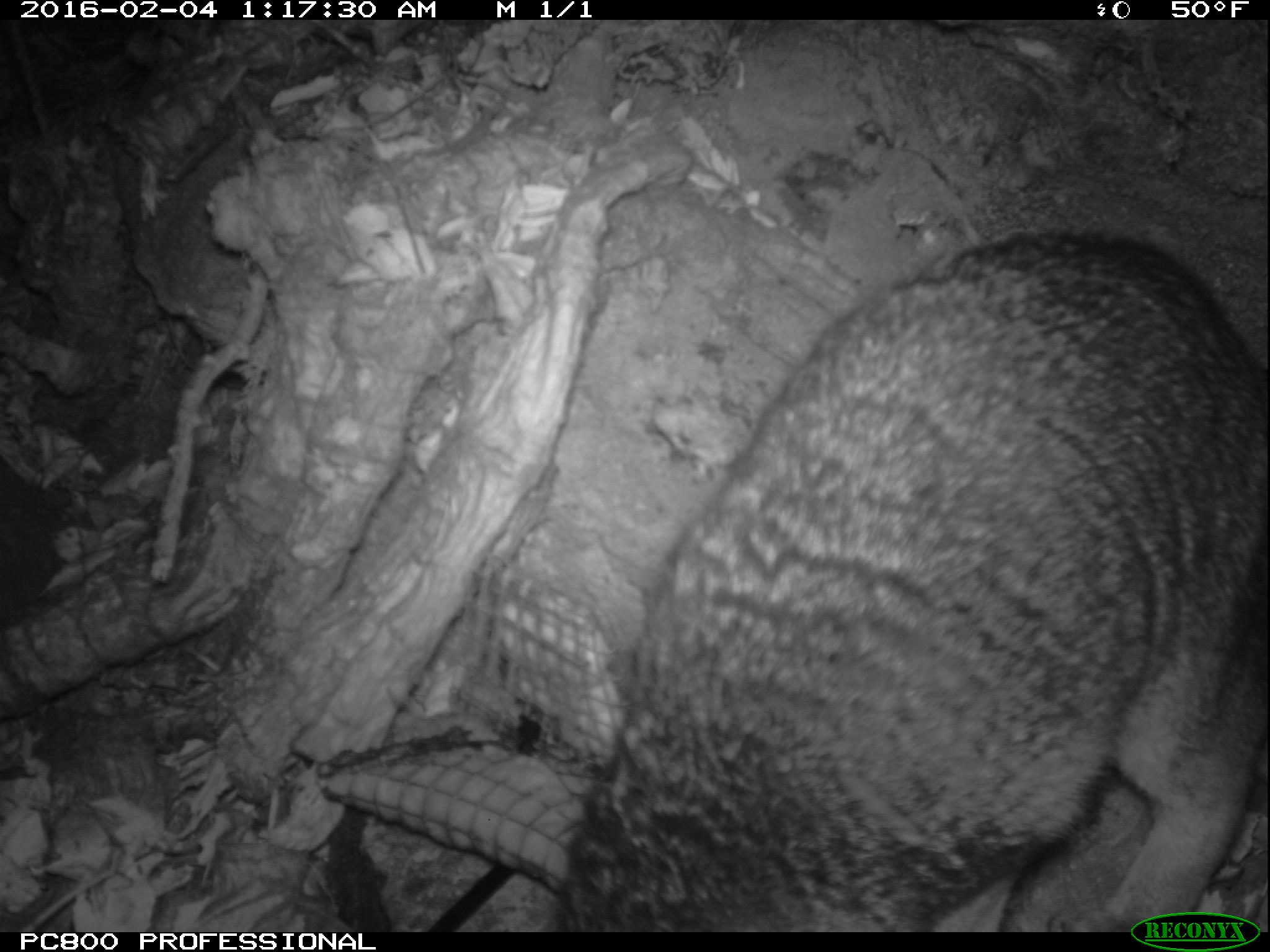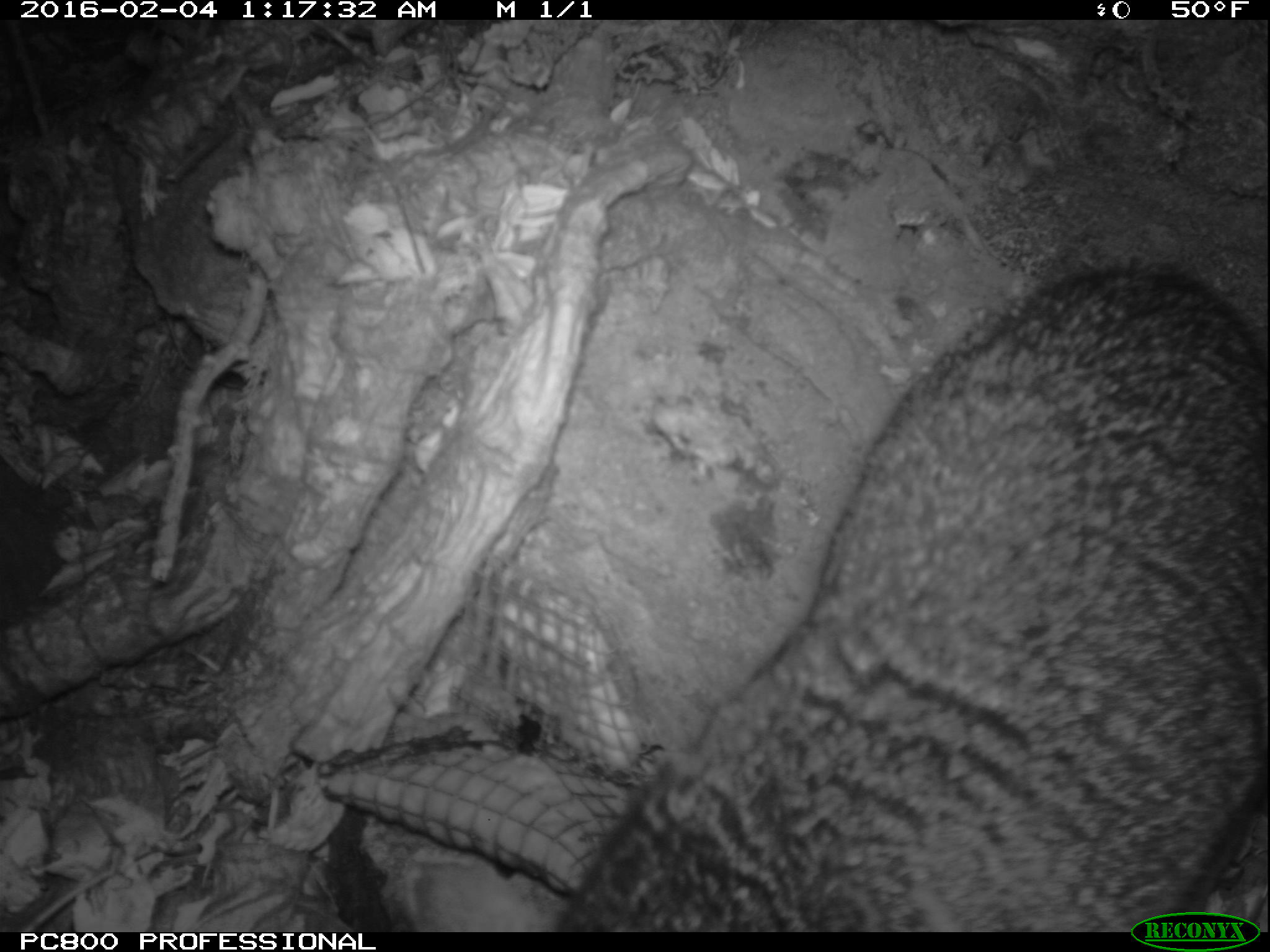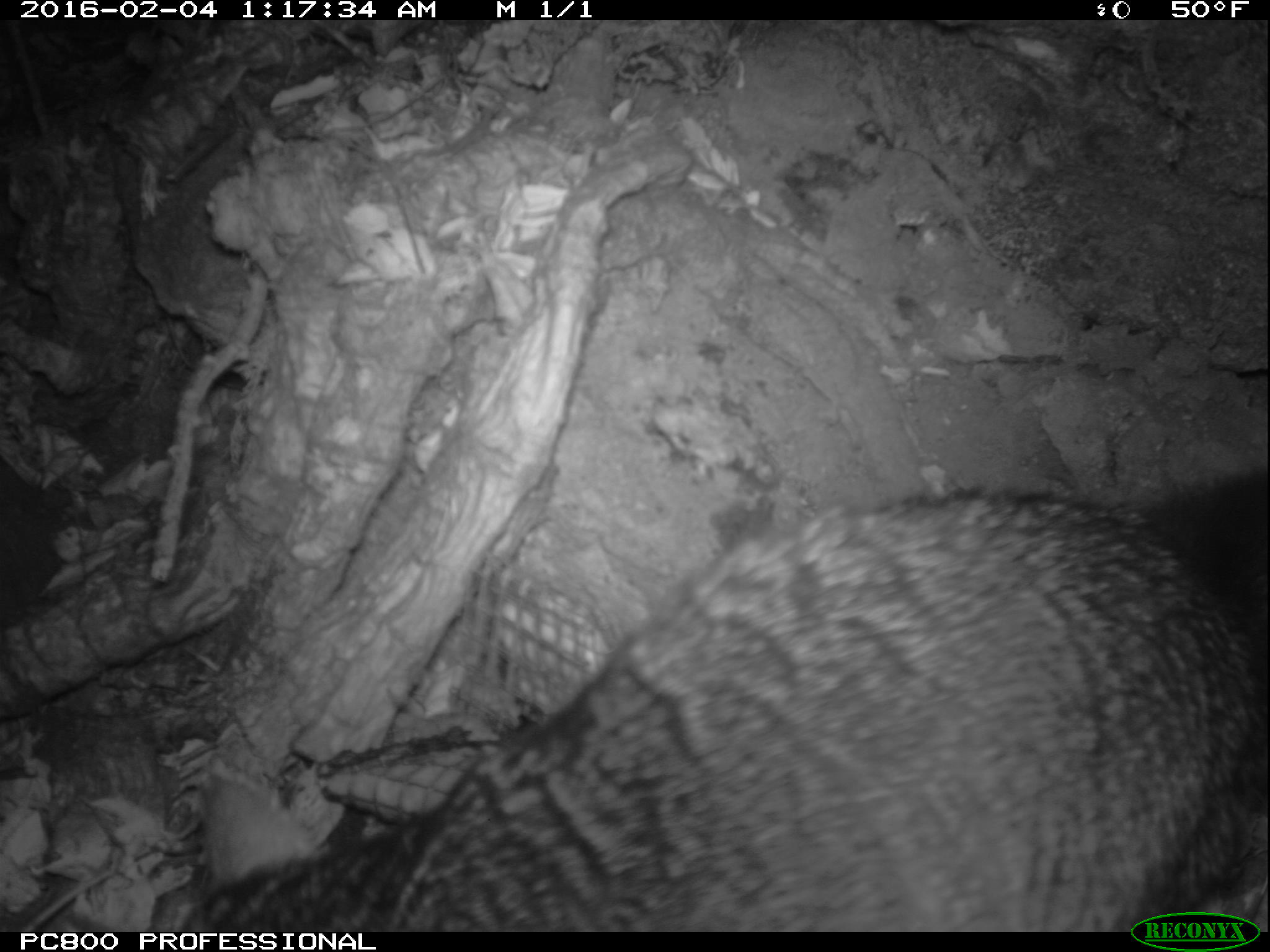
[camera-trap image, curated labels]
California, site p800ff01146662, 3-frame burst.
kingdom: Animalia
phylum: Chordata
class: Mammalia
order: Carnivora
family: Canidae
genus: Urocyon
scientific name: Urocyon littoralis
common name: island fox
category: fox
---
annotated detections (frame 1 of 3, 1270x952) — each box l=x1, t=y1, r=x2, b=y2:
fox: l=548, t=226, r=1269, b=932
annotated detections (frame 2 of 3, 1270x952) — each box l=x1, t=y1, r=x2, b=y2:
fox: l=400, t=268, r=1269, b=931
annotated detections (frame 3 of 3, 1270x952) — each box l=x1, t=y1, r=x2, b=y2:
fox: l=170, t=465, r=1268, b=932